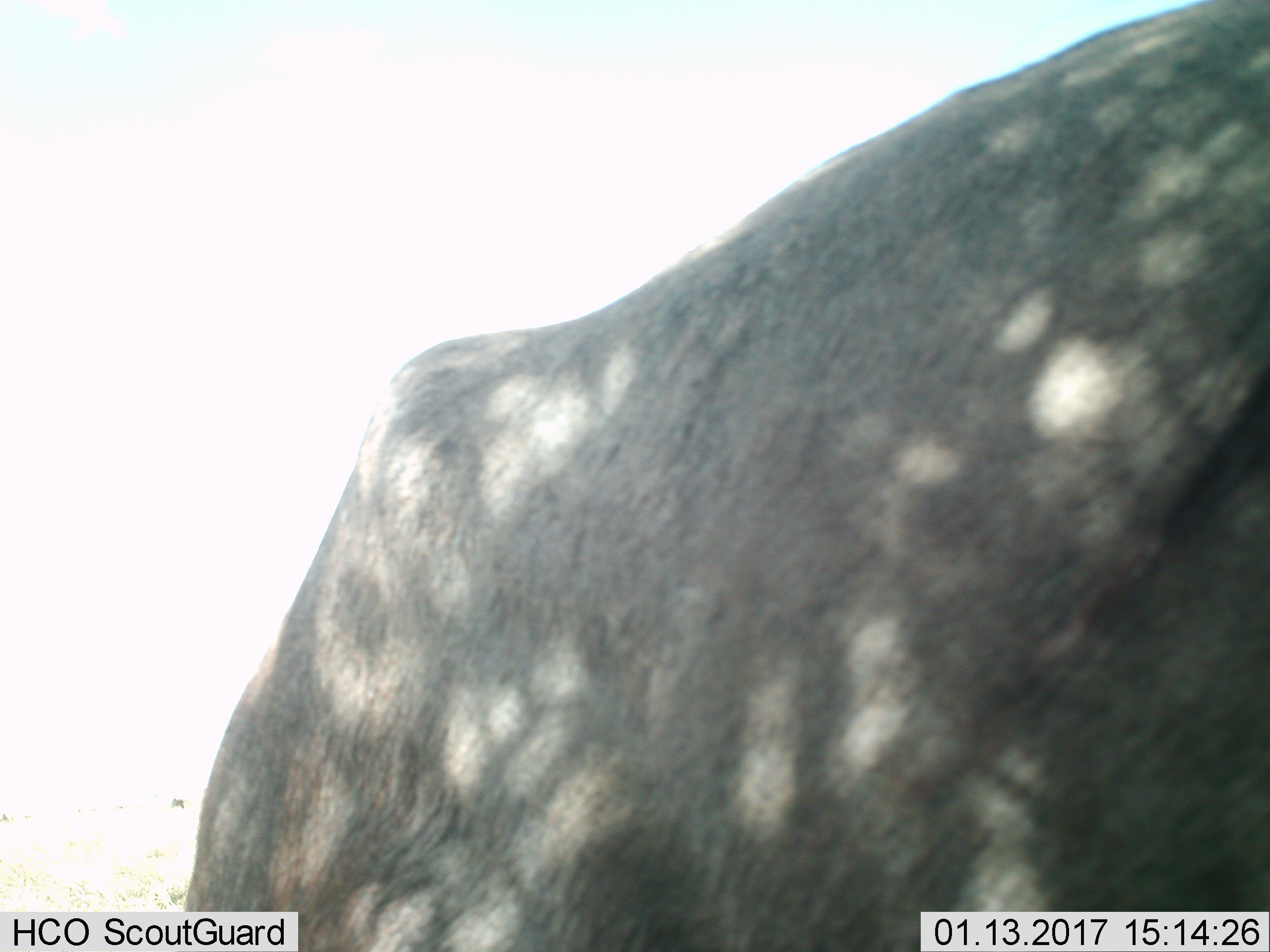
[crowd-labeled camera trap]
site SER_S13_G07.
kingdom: Animalia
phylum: Chordata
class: Mammalia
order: Artiodactyla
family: Bovidae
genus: Connochaetes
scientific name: Connochaetes taurinus taurinus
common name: blue wildebeest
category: wildebeestblue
Wildebeestblue (blue wildebeest) (Connochaetes taurinus taurinus), count 1. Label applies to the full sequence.